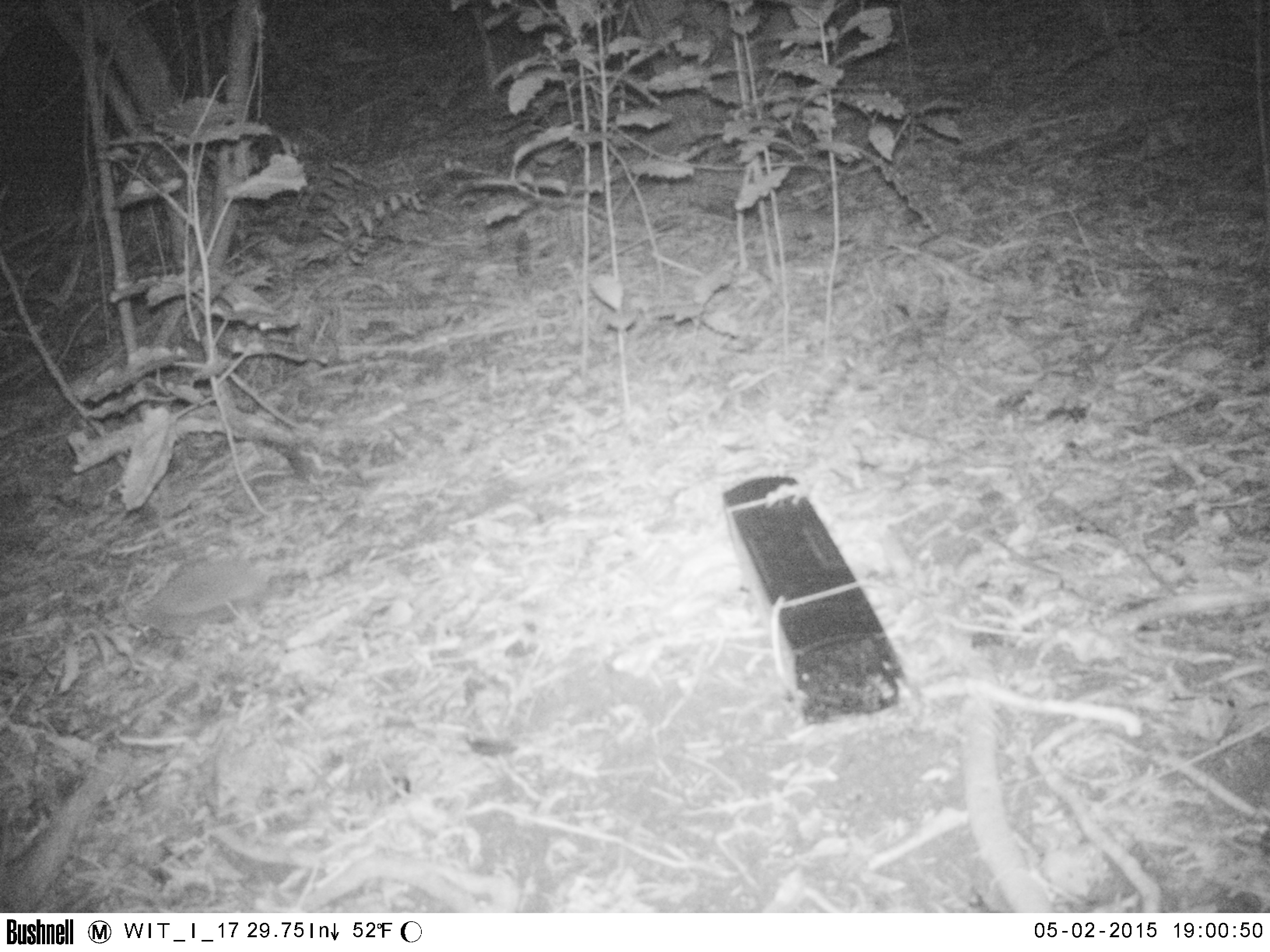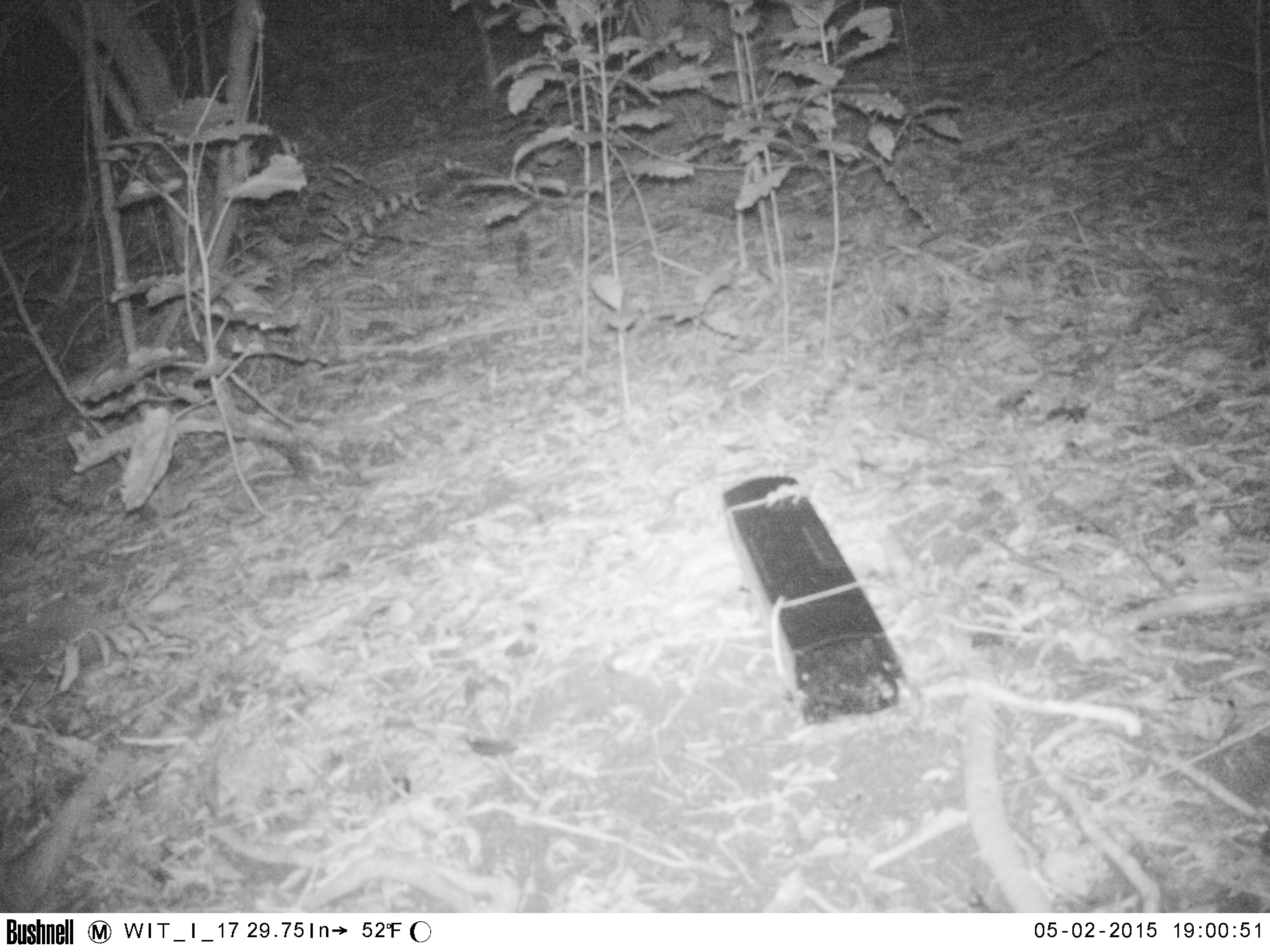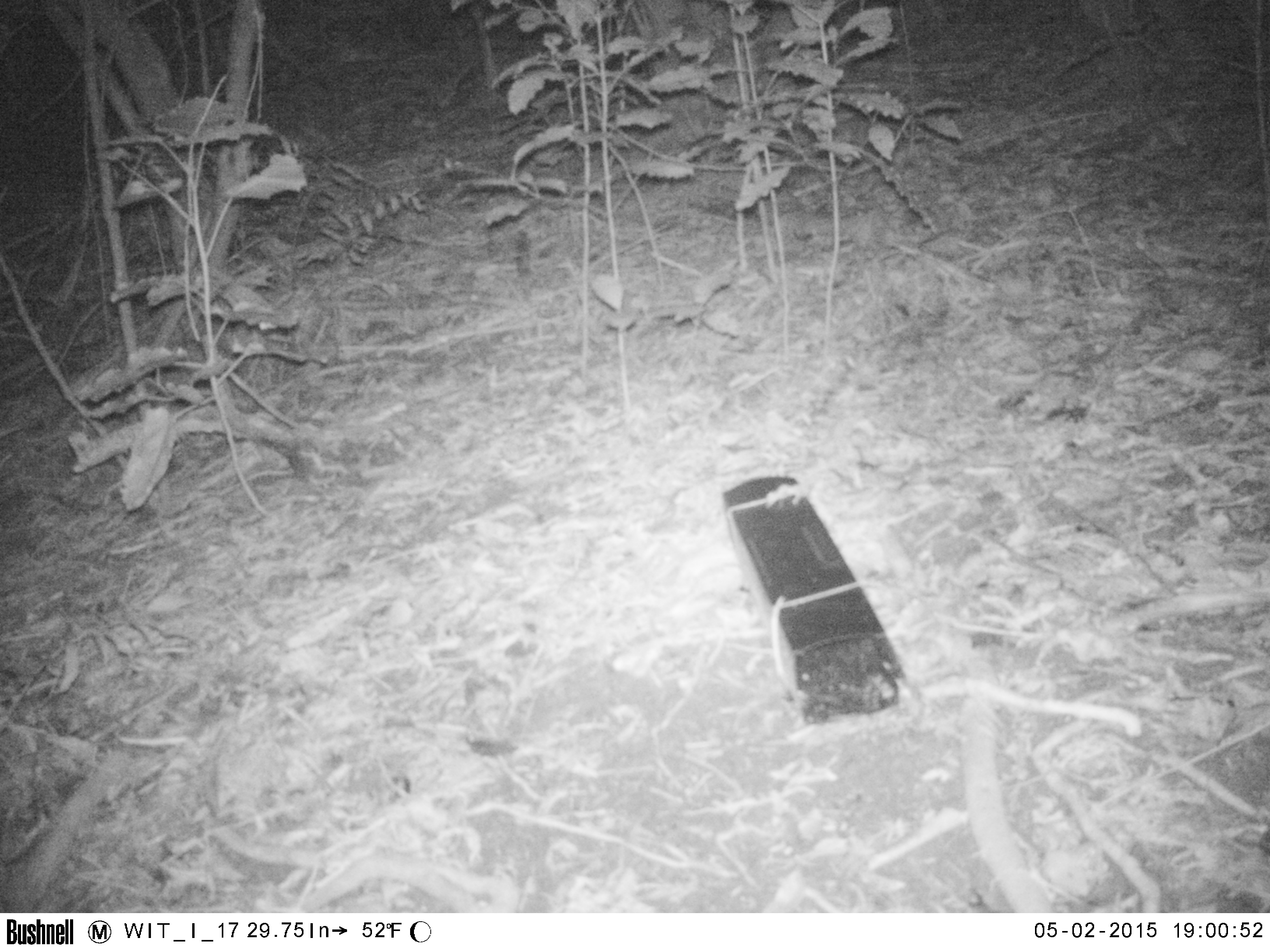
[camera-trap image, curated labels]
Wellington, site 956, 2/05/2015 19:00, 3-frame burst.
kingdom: Animalia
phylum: Chordata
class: Mammalia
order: Eulipotyphla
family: Erinaceidae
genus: Erinaceus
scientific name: Erinaceus europaeus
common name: hedgehog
Hedgehog (Erinaceus europaeus).